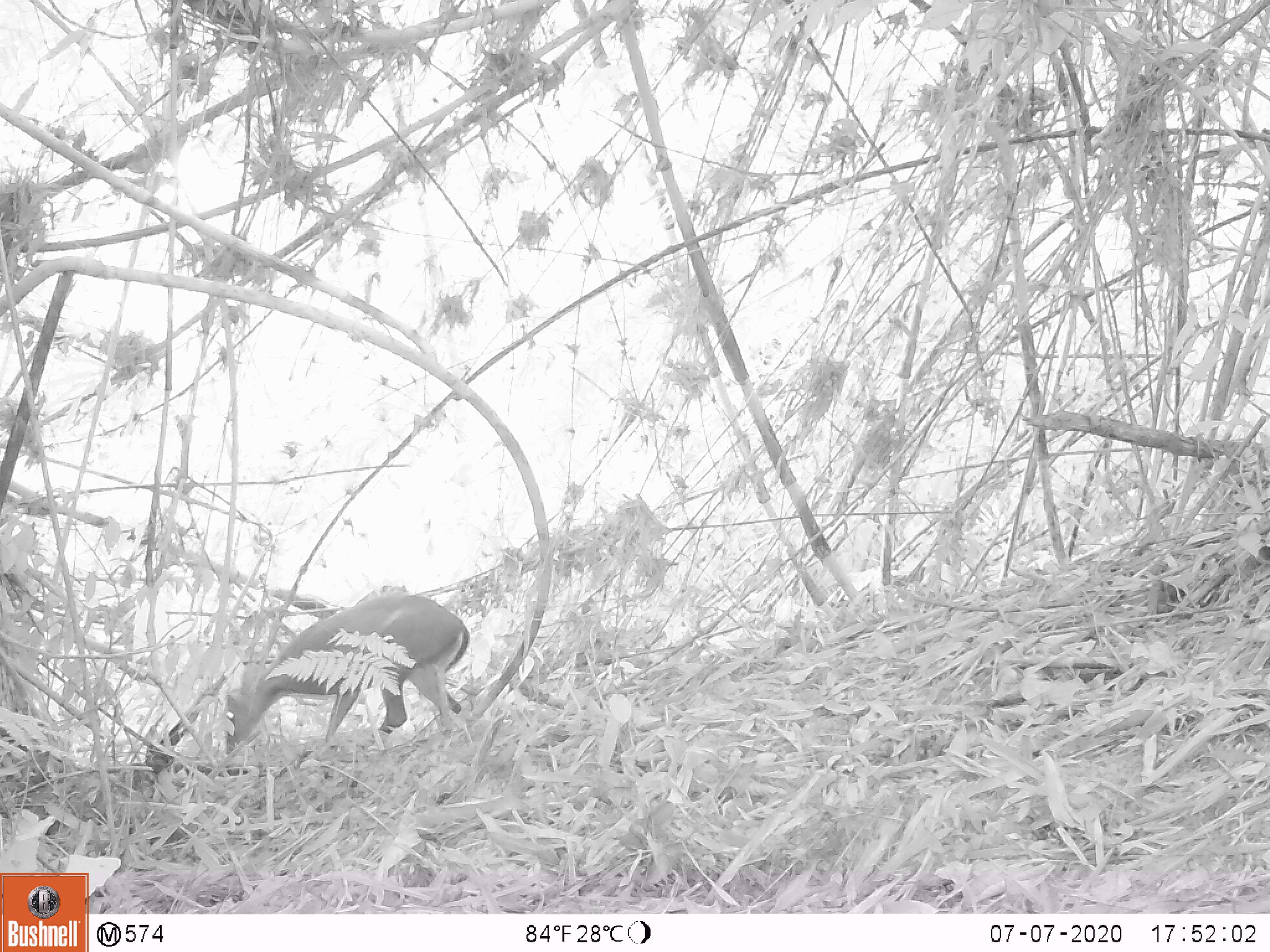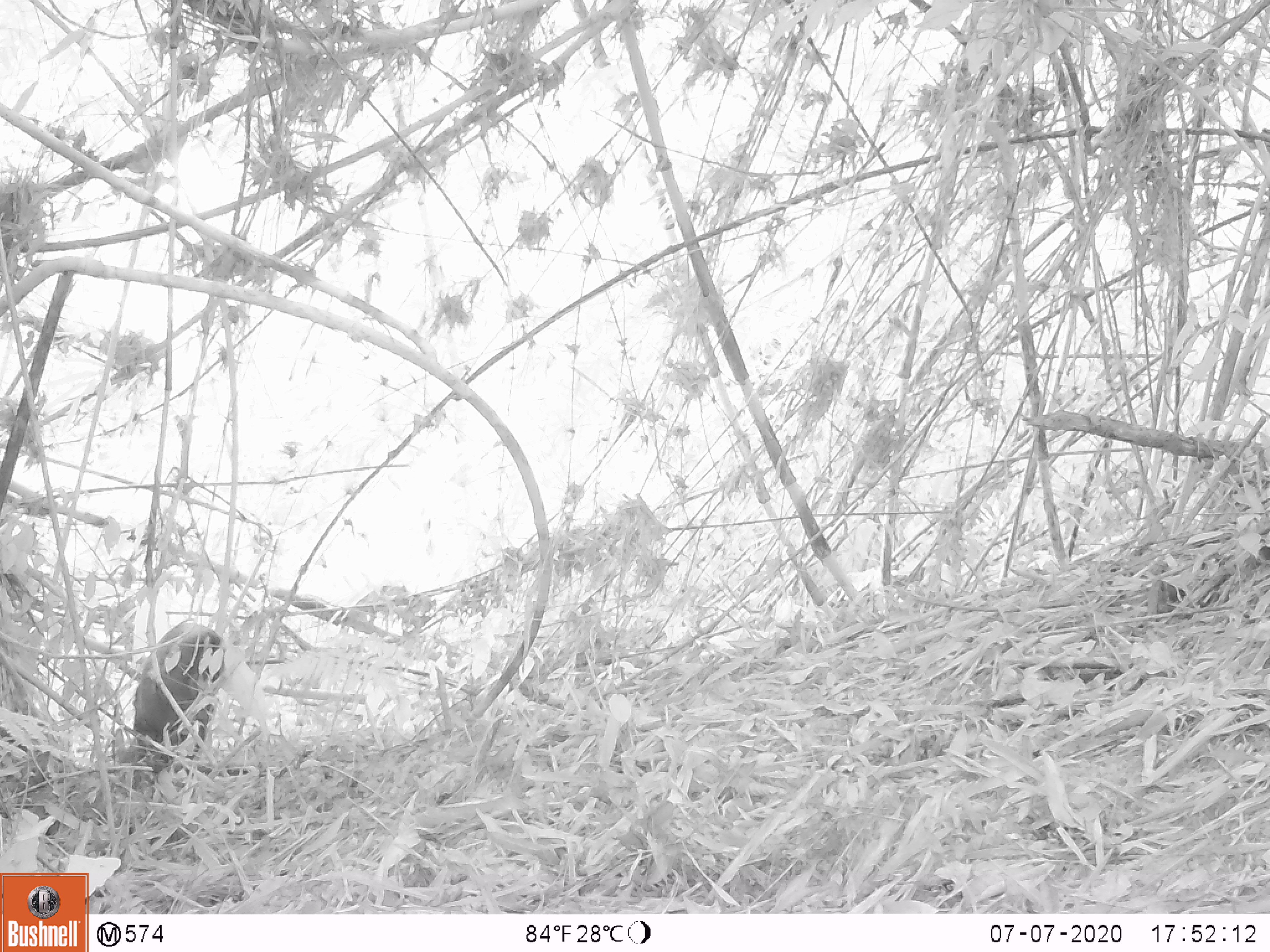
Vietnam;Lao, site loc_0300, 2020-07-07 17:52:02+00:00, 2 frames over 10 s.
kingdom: Animalia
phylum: Chordata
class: Mammalia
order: Artiodactyla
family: Cervidae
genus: Muntiacus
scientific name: Muntiacus rooseveltorum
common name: roosevelt's muntjac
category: roosevelts muntjac group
Roosevelts muntjac group (roosevelt's muntjac) (Muntiacus rooseveltorum). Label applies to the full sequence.